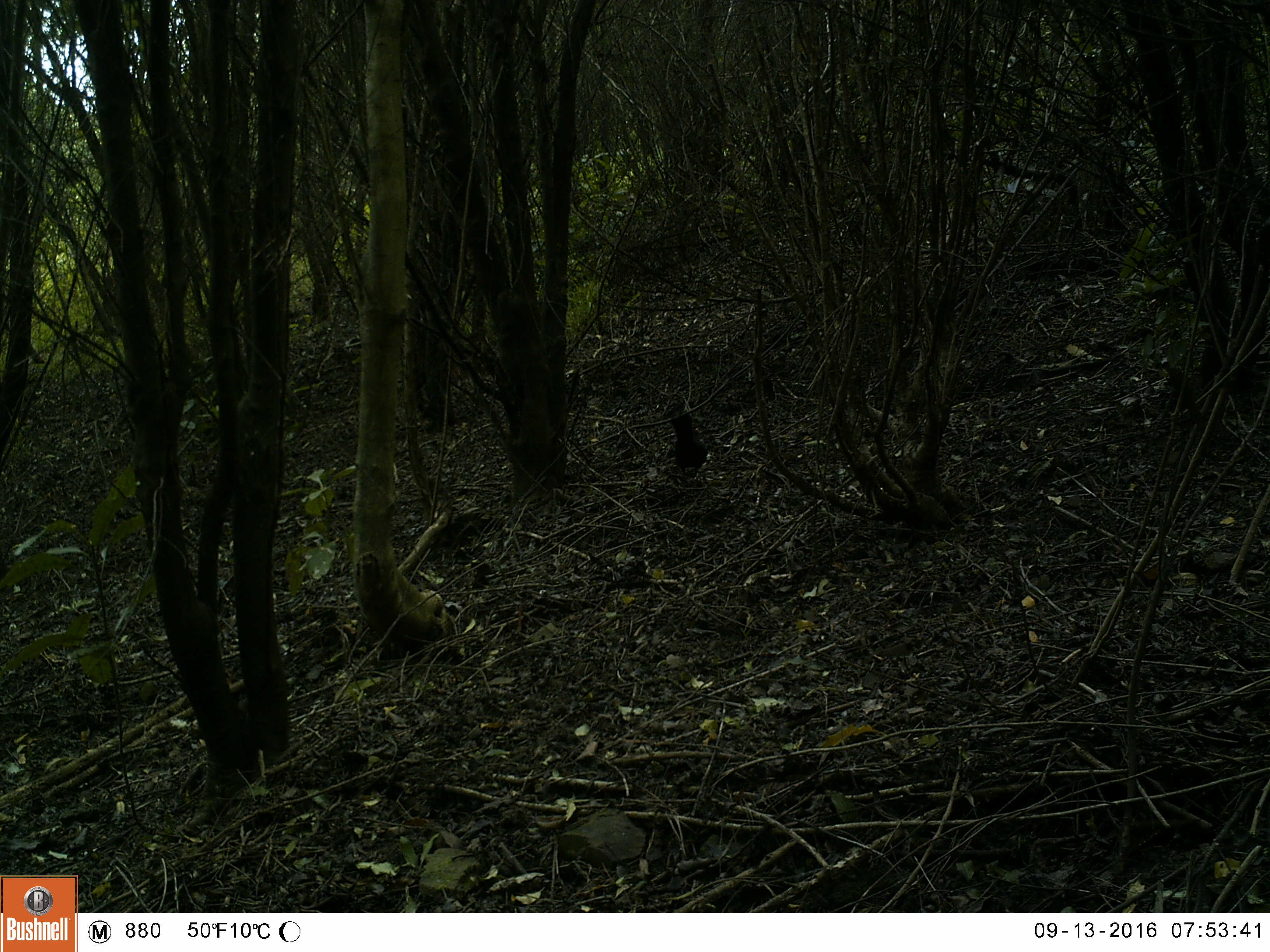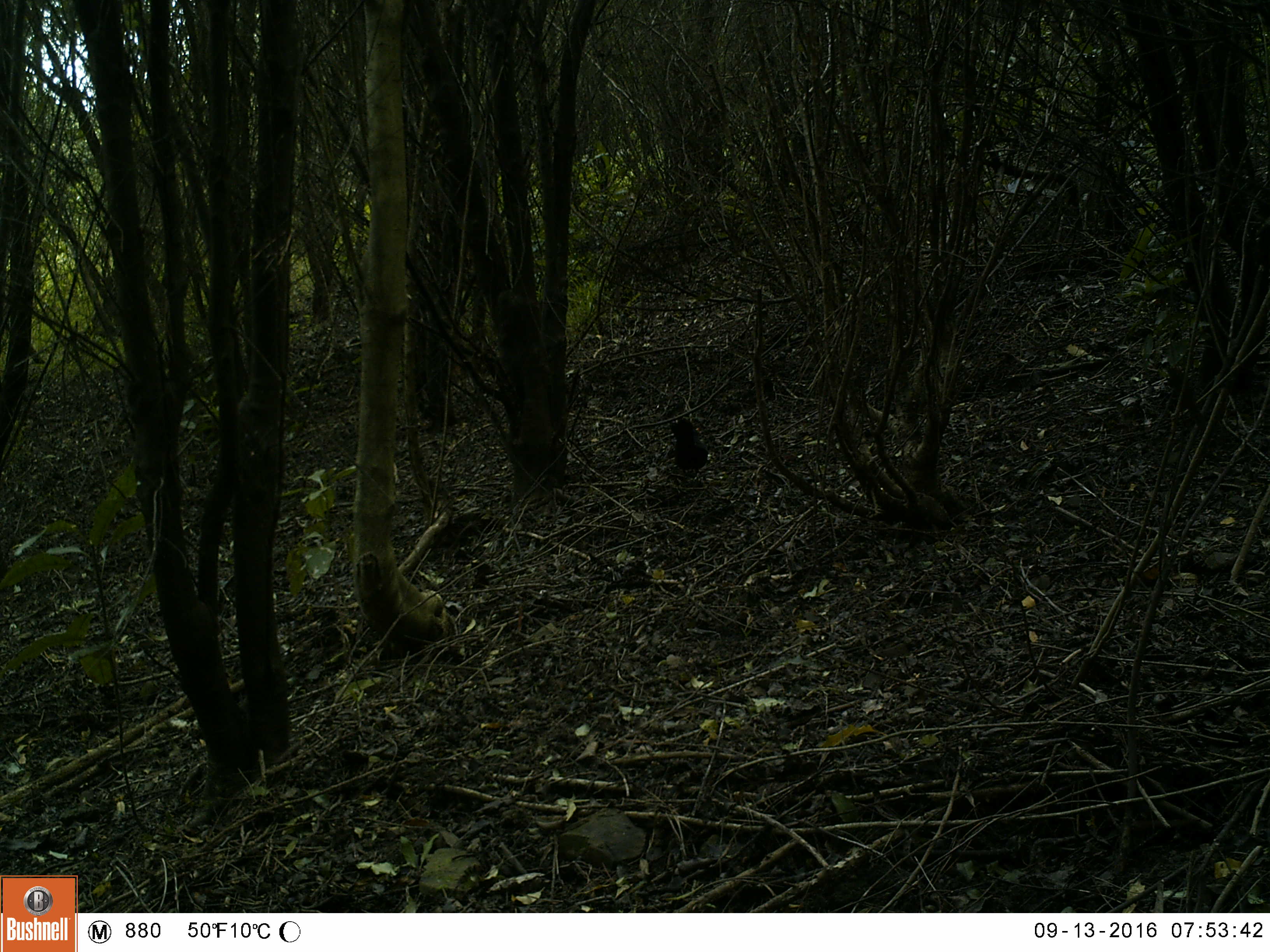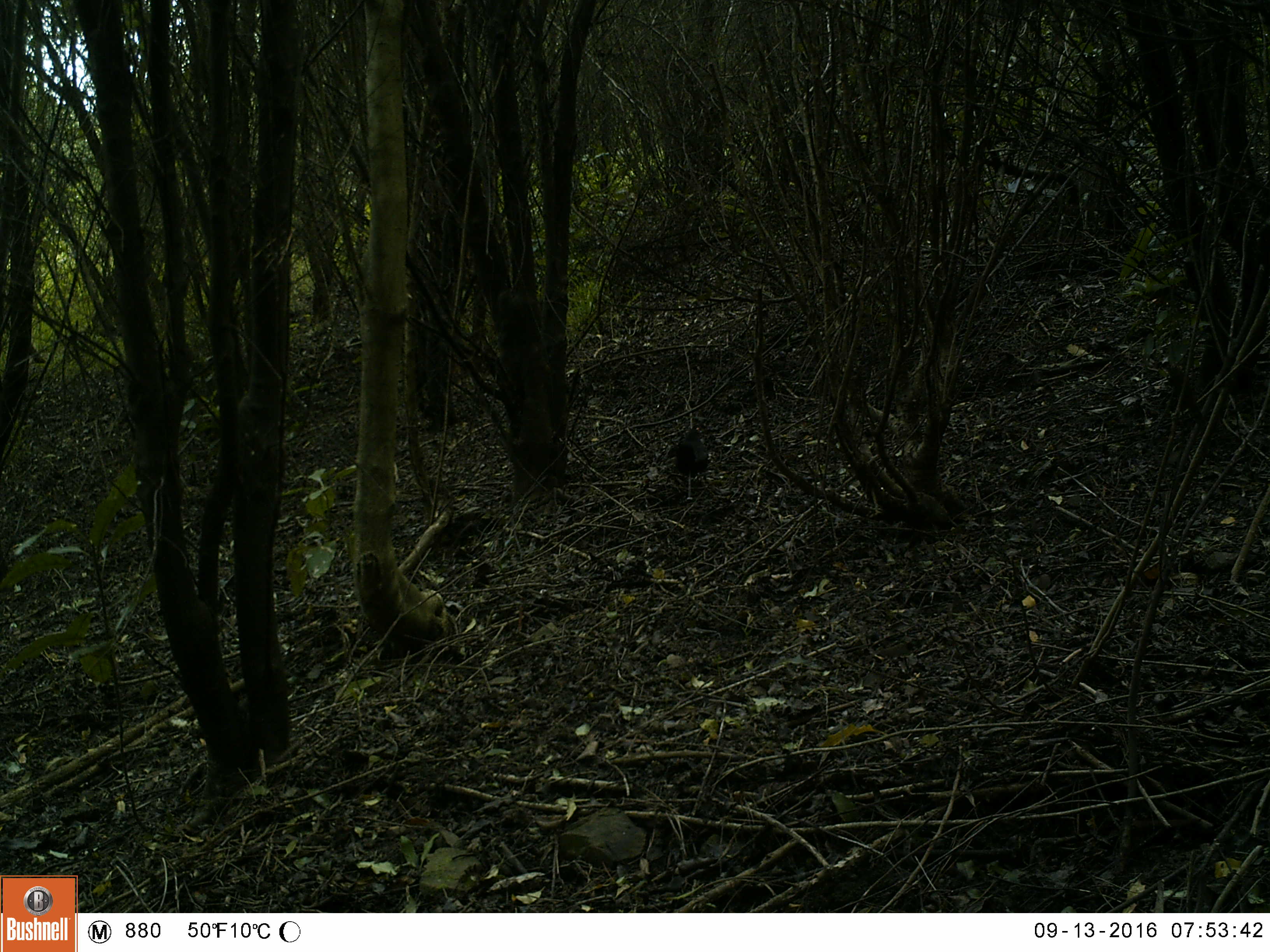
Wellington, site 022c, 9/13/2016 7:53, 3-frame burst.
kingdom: Animalia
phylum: Chordata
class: Aves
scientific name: Aves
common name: bird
Bird (Aves).